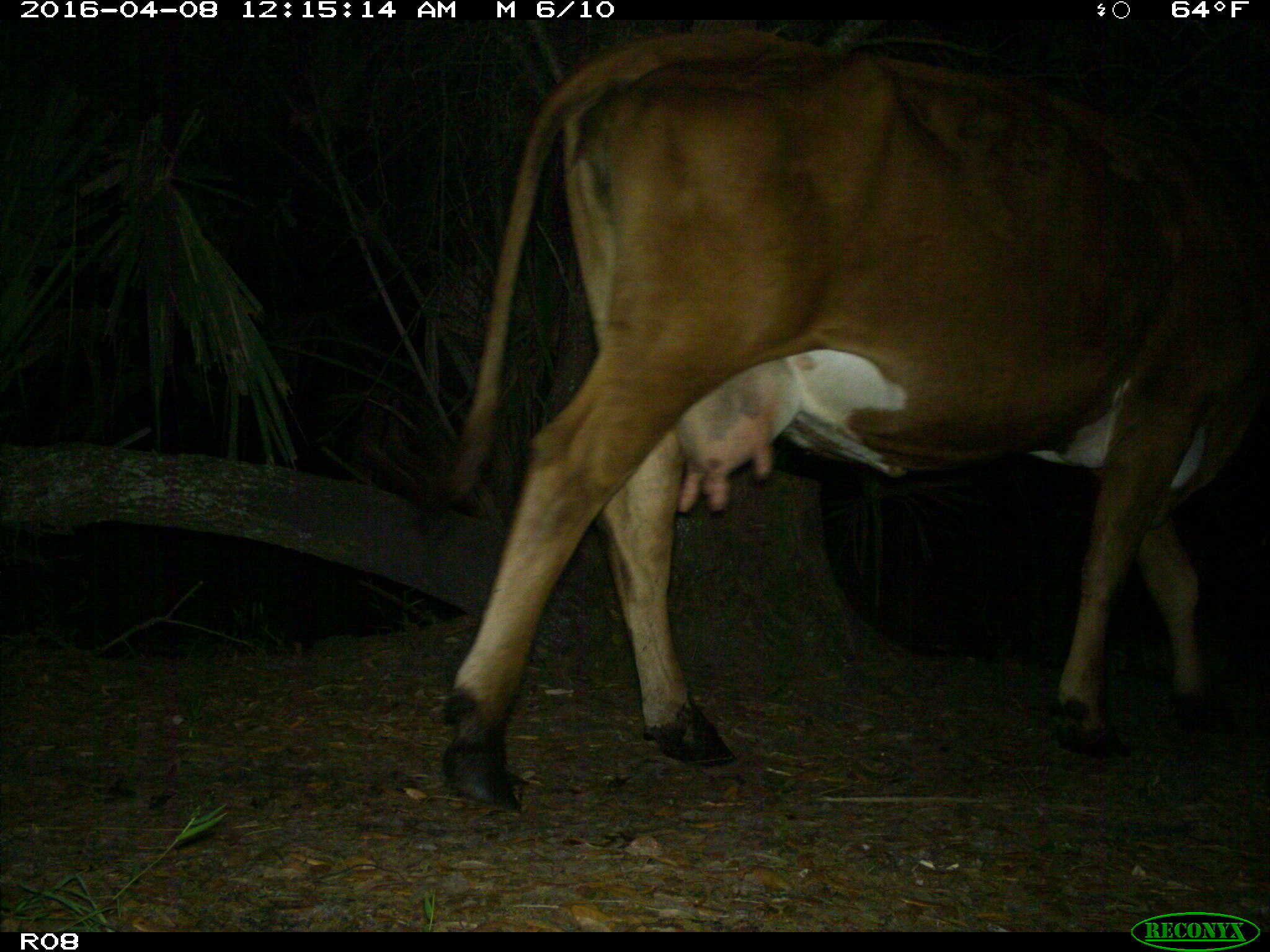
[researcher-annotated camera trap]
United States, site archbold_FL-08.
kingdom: Animalia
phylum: Chordata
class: Mammalia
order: Artiodactyla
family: Bovidae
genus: Bos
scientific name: Bos taurus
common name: domestic cow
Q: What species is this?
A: Bos taurus (domestic cow).